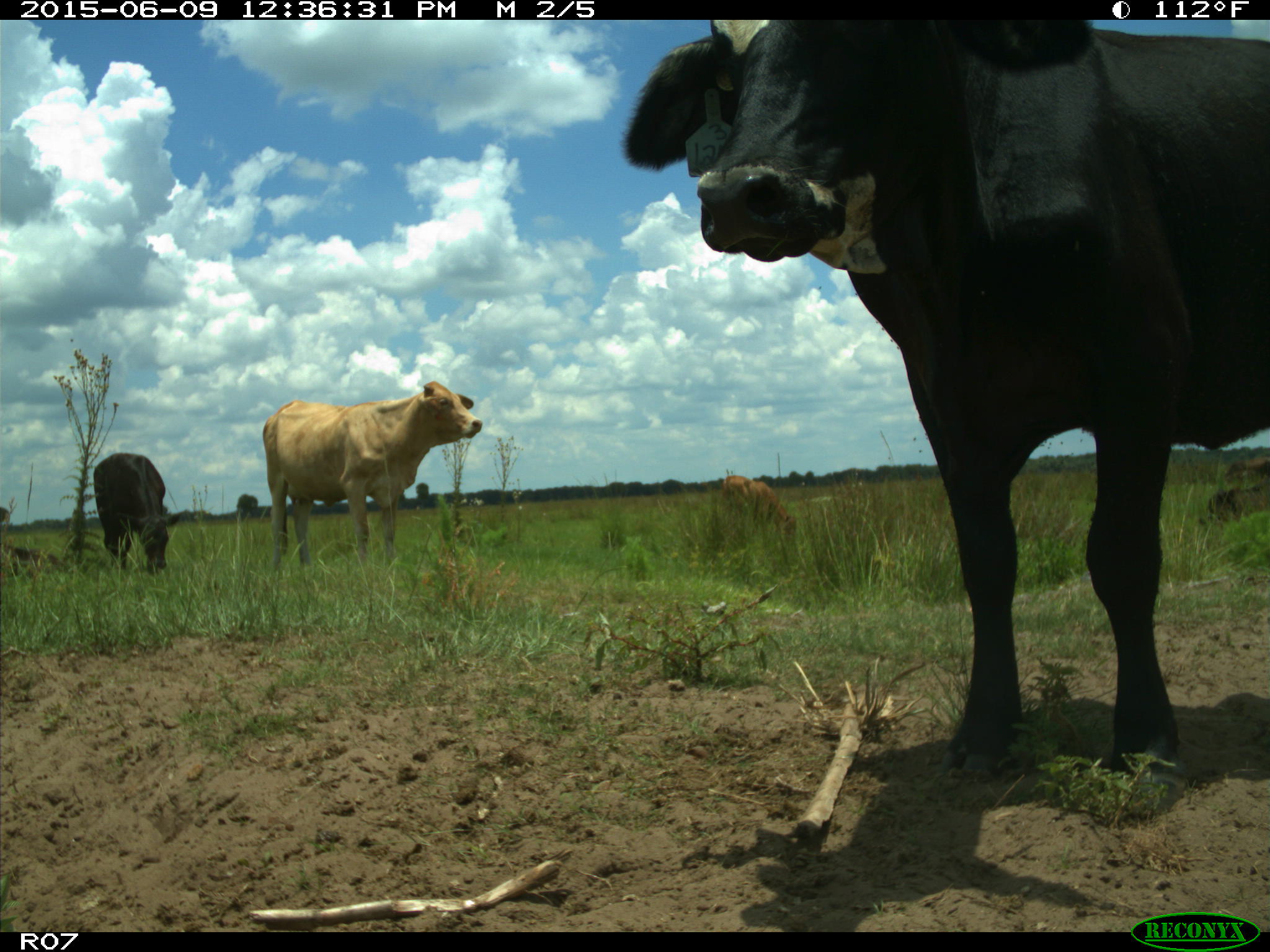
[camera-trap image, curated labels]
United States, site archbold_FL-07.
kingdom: Animalia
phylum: Chordata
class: Mammalia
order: Artiodactyla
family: Bovidae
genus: Bos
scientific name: Bos taurus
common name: domestic cow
Bos taurus (domestic cow).